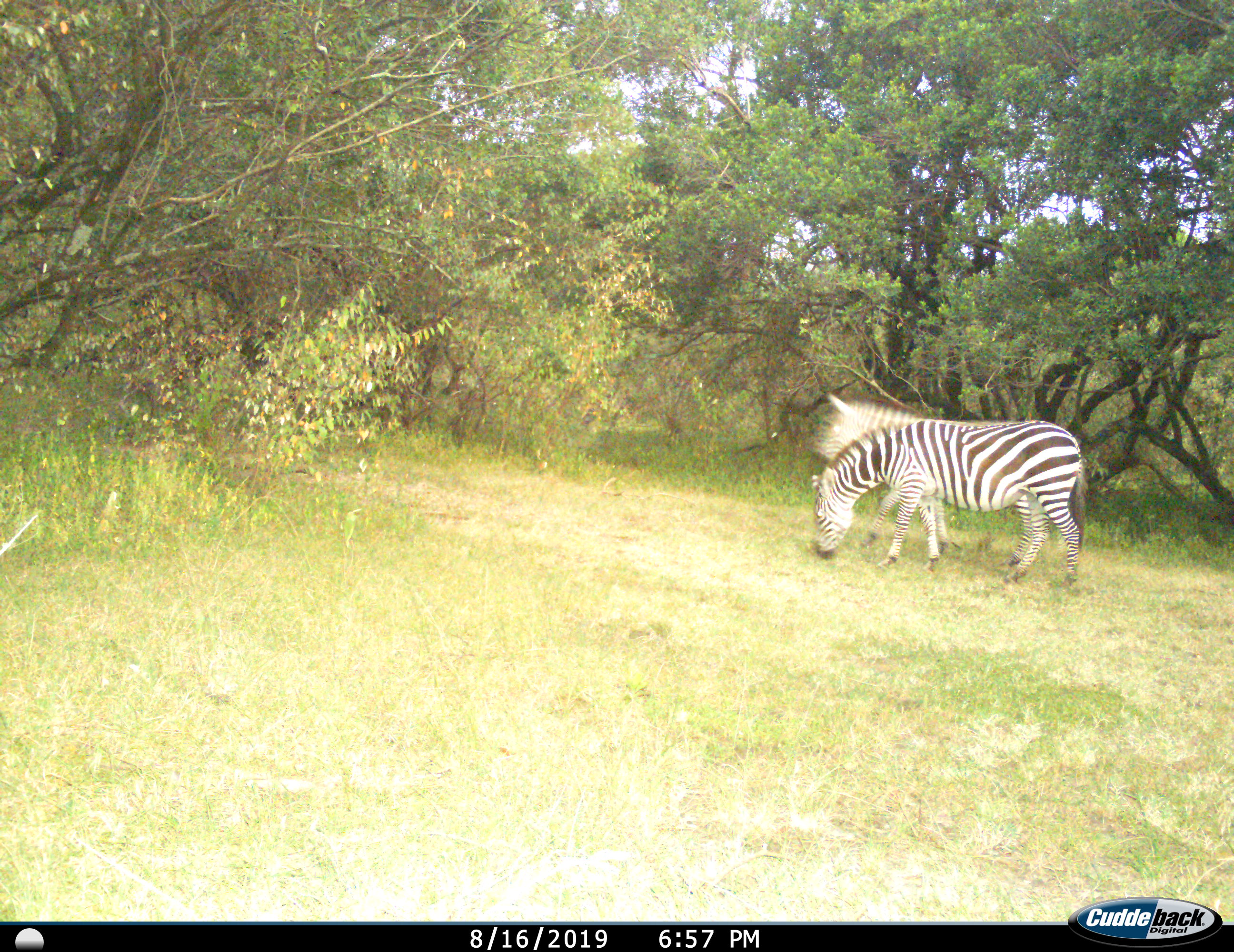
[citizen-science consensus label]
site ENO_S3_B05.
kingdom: Animalia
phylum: Chordata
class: Mammalia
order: Perissodactyla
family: Equidae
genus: Equus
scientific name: Equus quagga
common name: plains zebra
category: zebraplains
Zebraplains (plains zebra) (Equus quagga), count 2. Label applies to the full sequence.